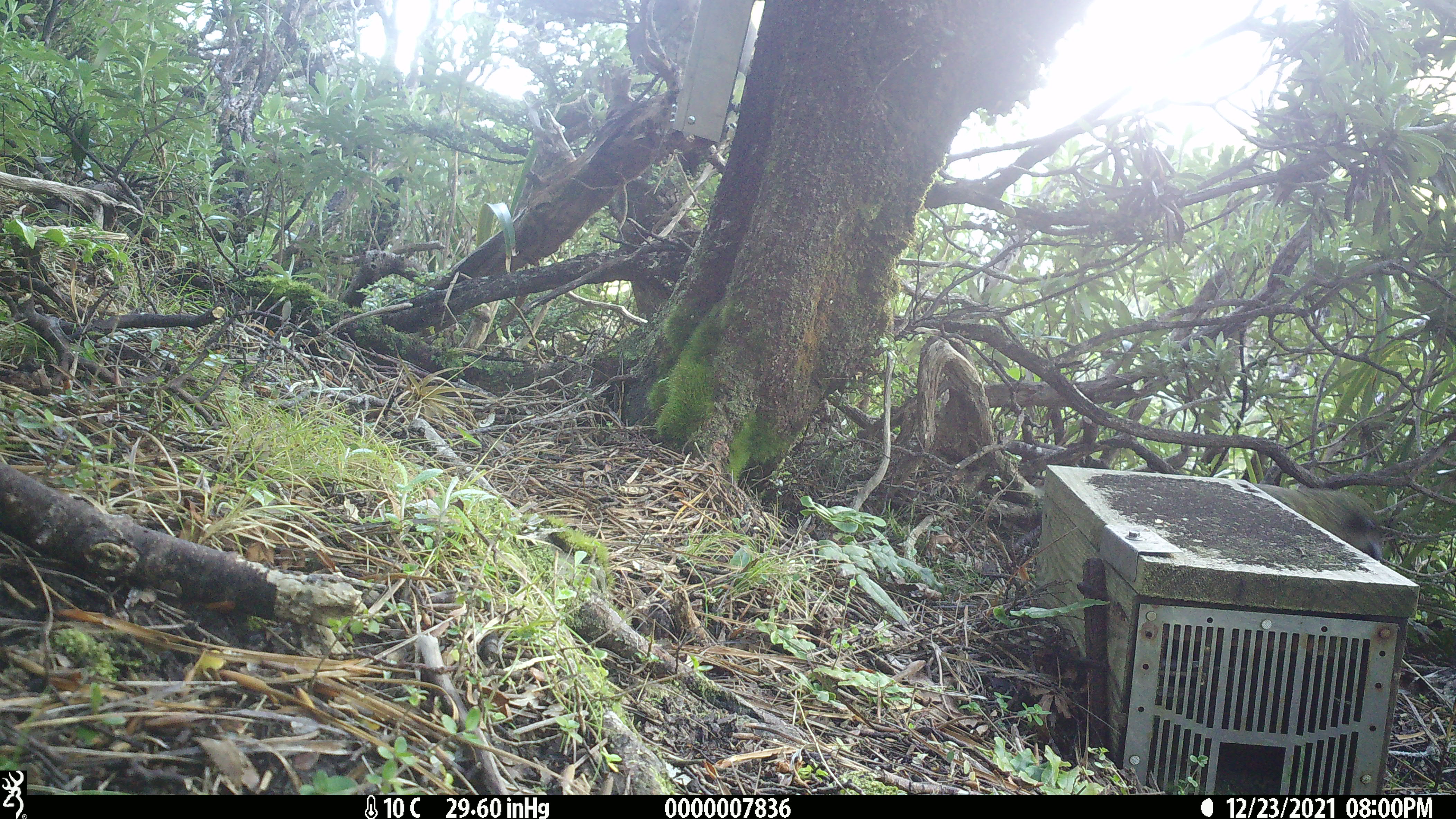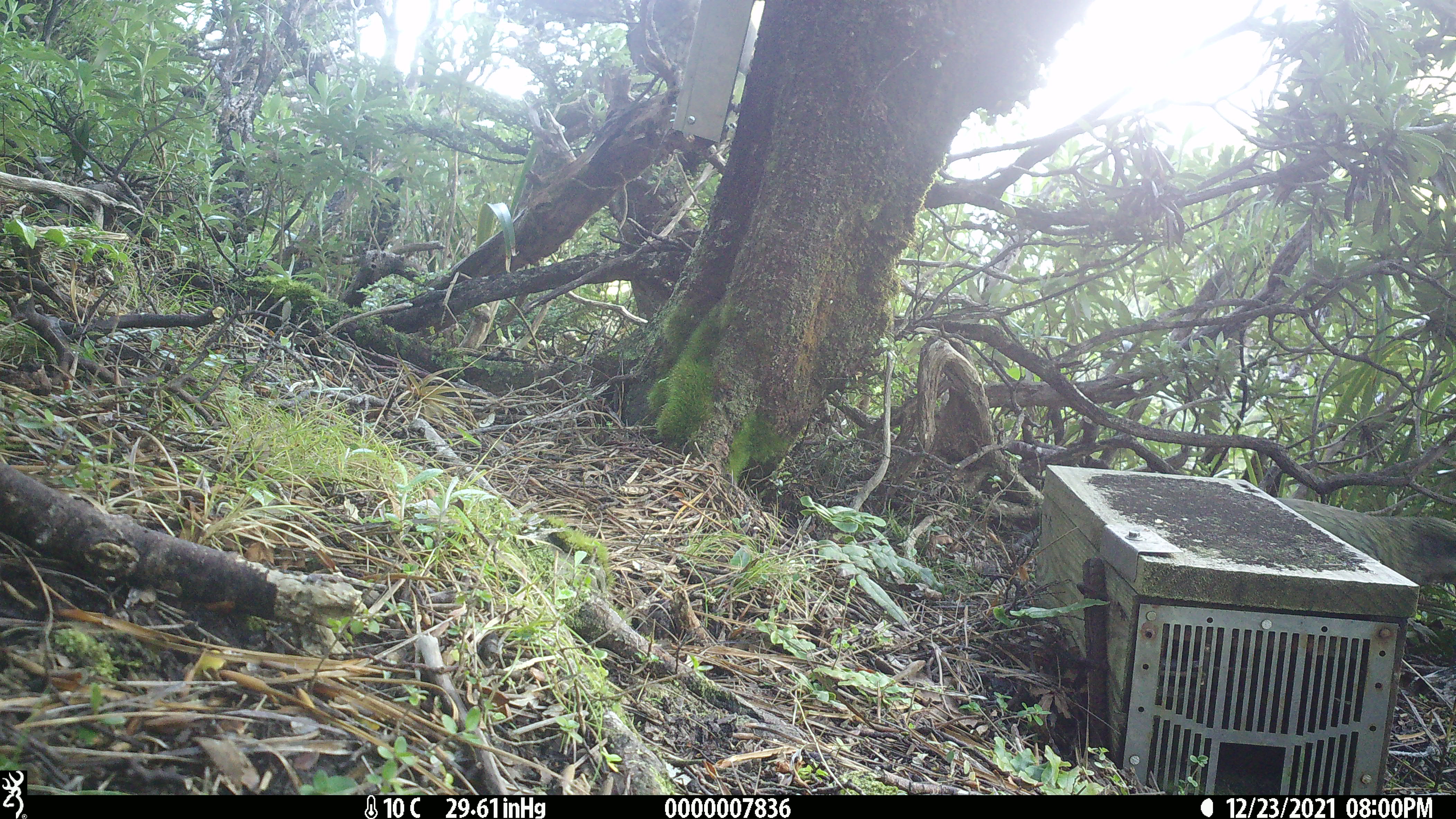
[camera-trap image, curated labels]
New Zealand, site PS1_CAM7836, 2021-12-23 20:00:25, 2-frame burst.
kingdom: Animalia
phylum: Chordata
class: Aves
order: Psittaciformes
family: Strigopidae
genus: Nestor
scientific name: Nestor notabilis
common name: kea